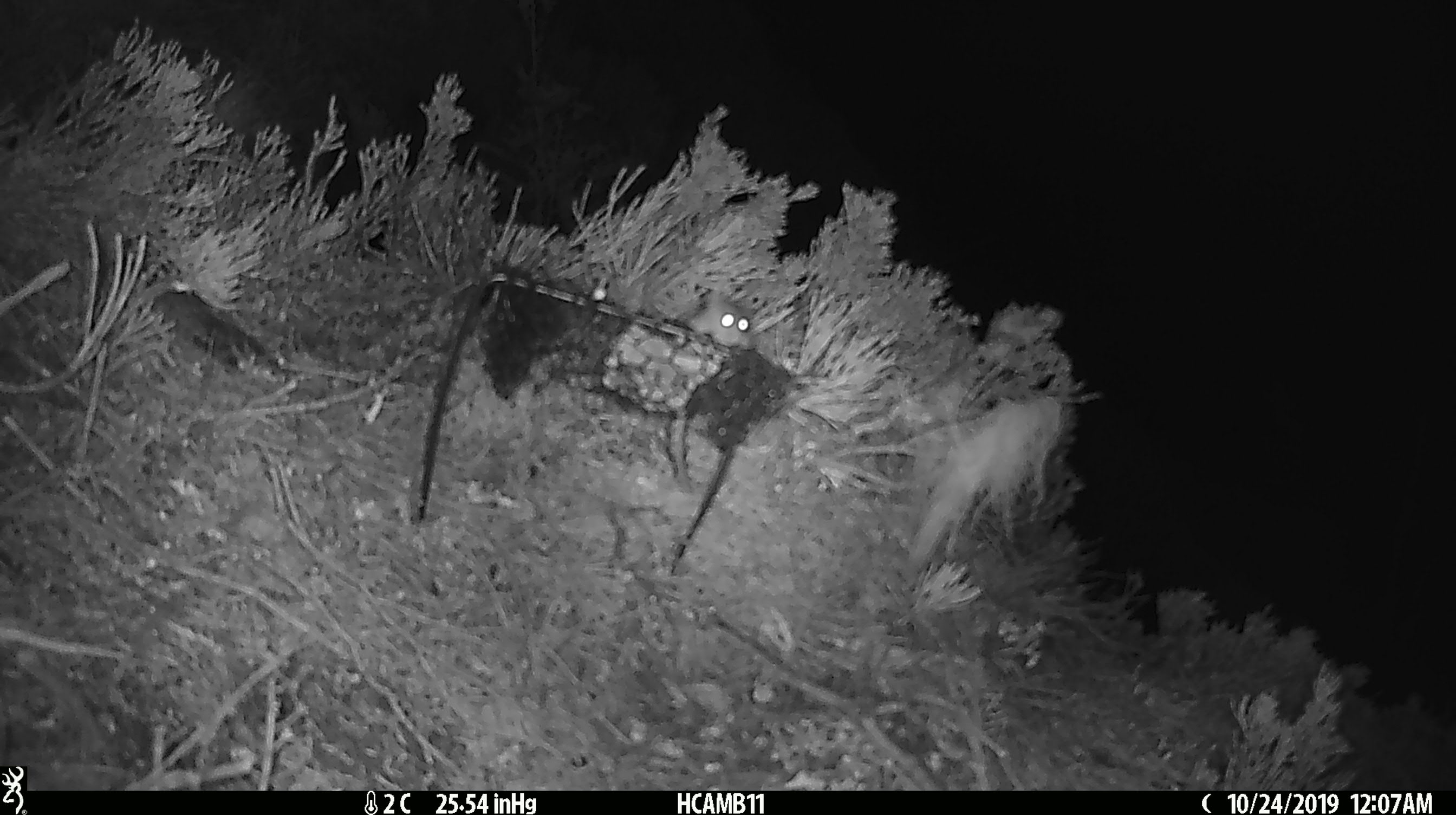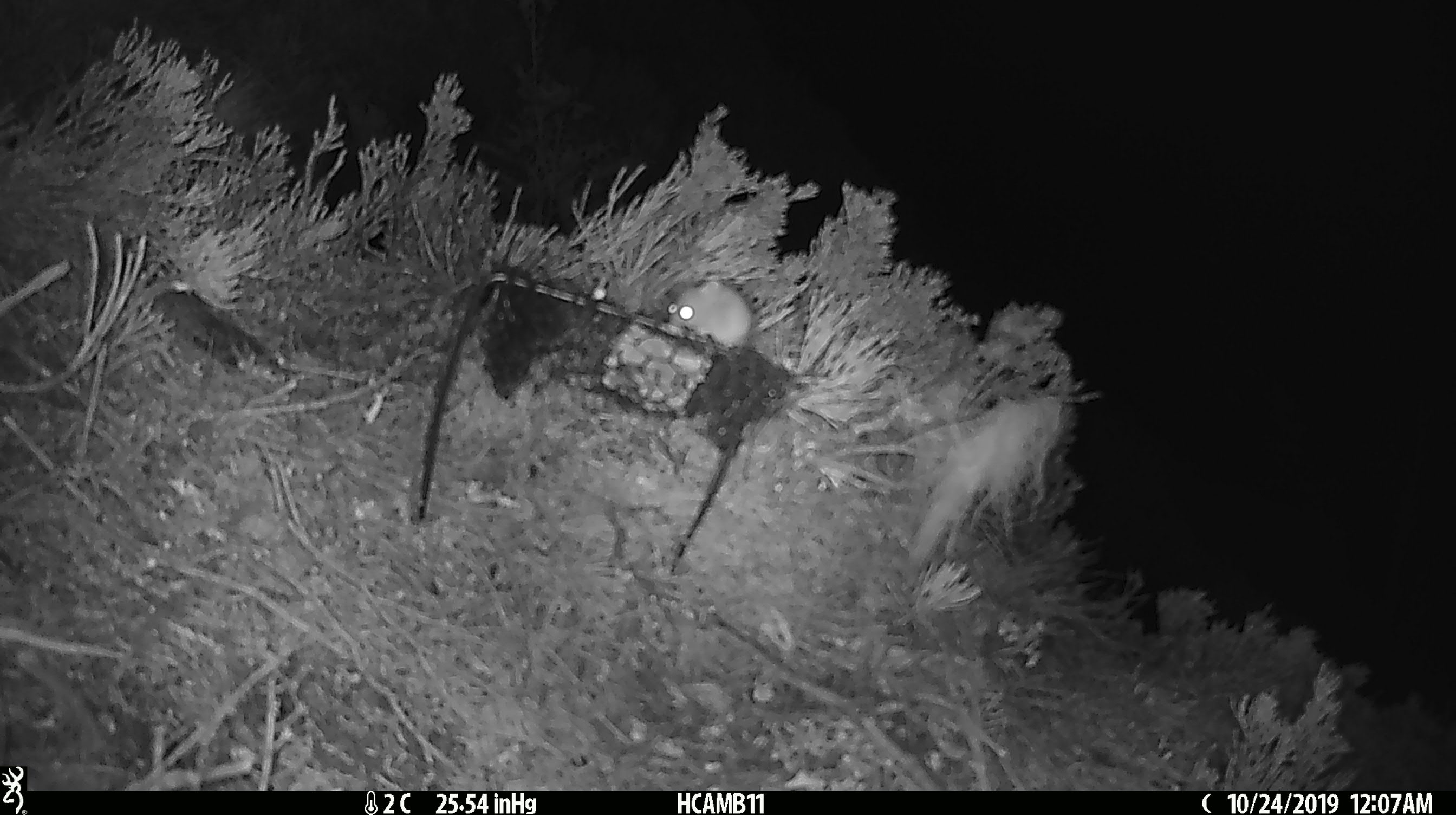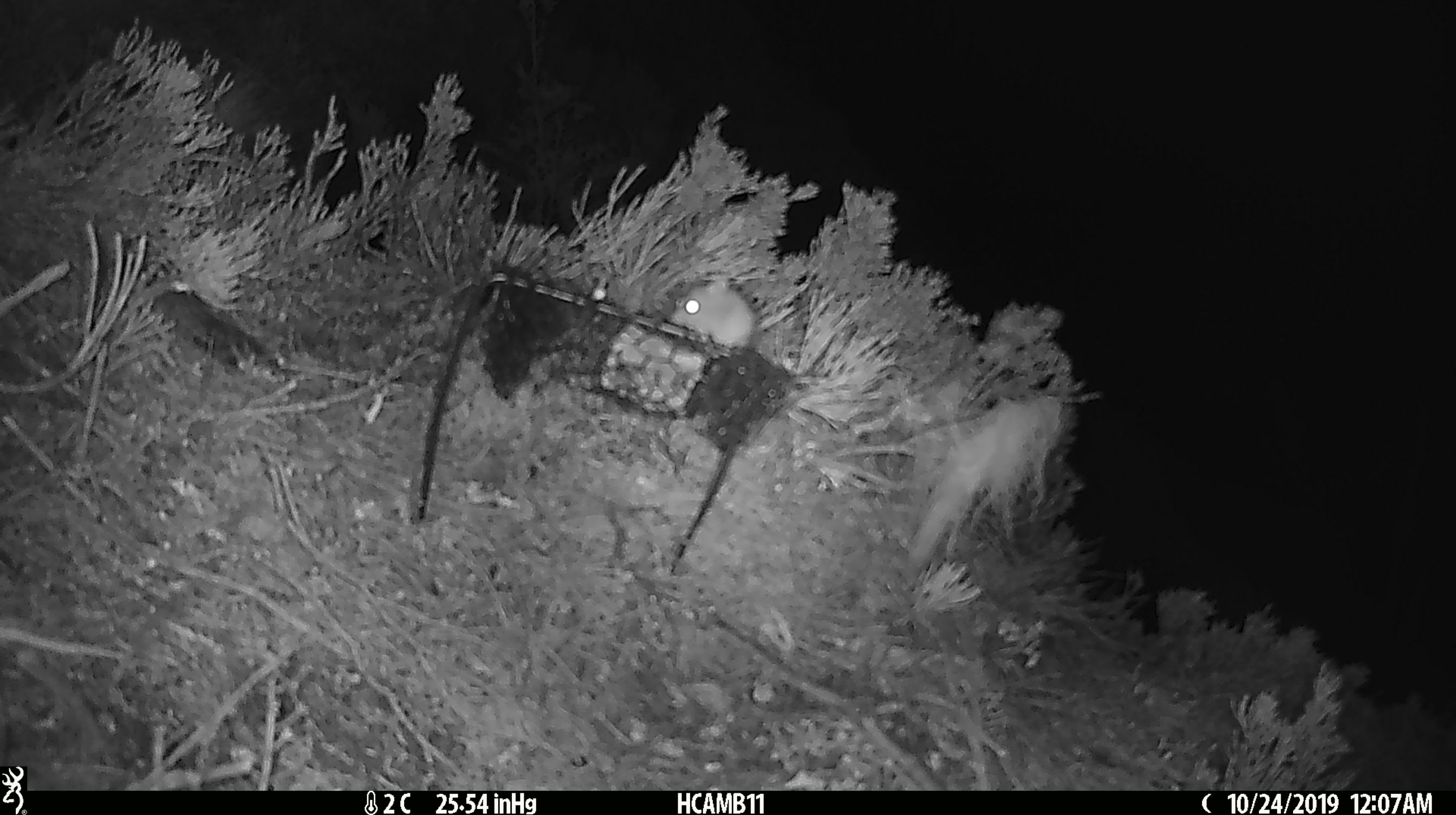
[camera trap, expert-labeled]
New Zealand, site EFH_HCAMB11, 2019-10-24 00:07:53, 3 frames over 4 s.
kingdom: Animalia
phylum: Chordata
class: Mammalia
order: Rodentia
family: Muridae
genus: Mus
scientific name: Mus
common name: mouse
Mouse (Mus).